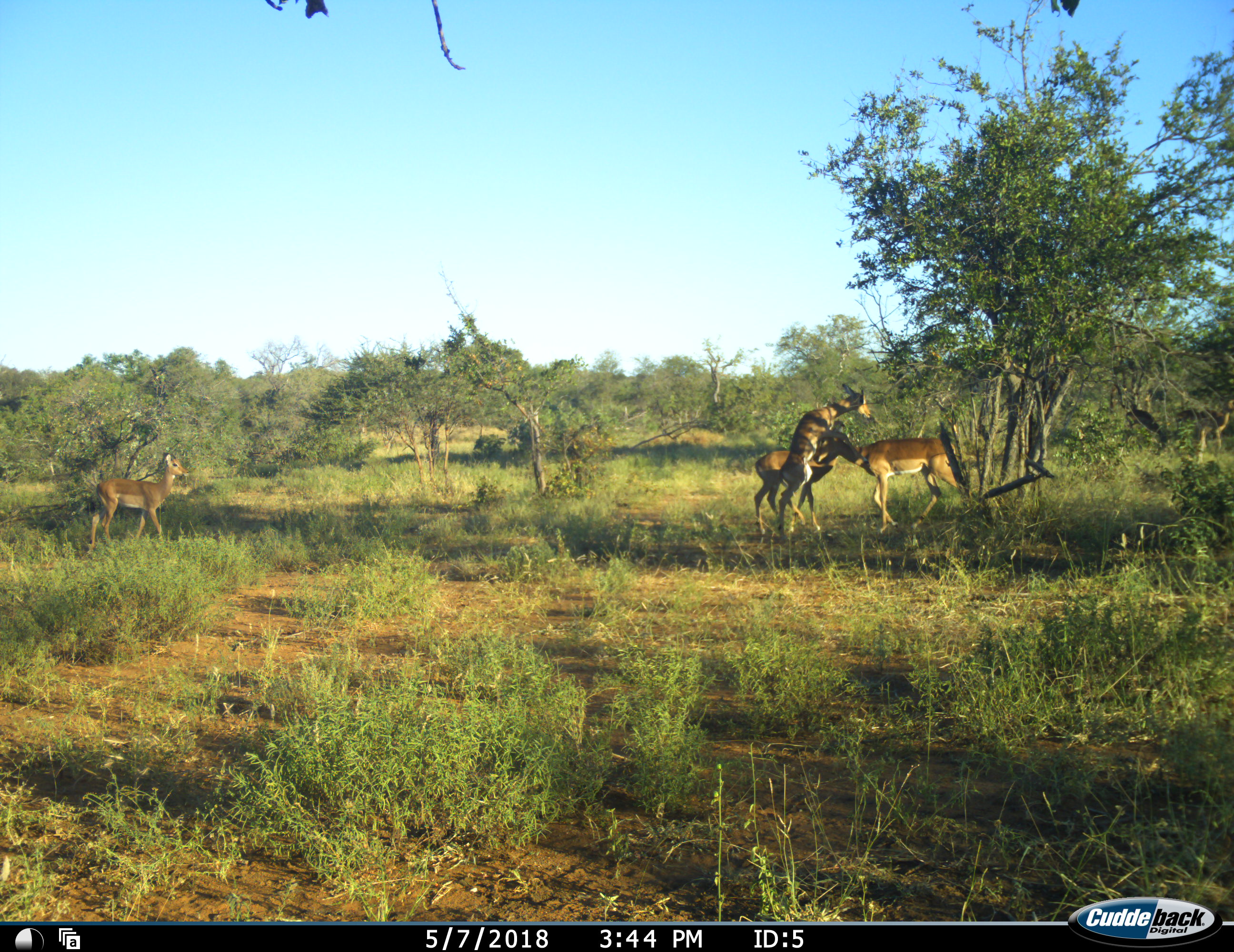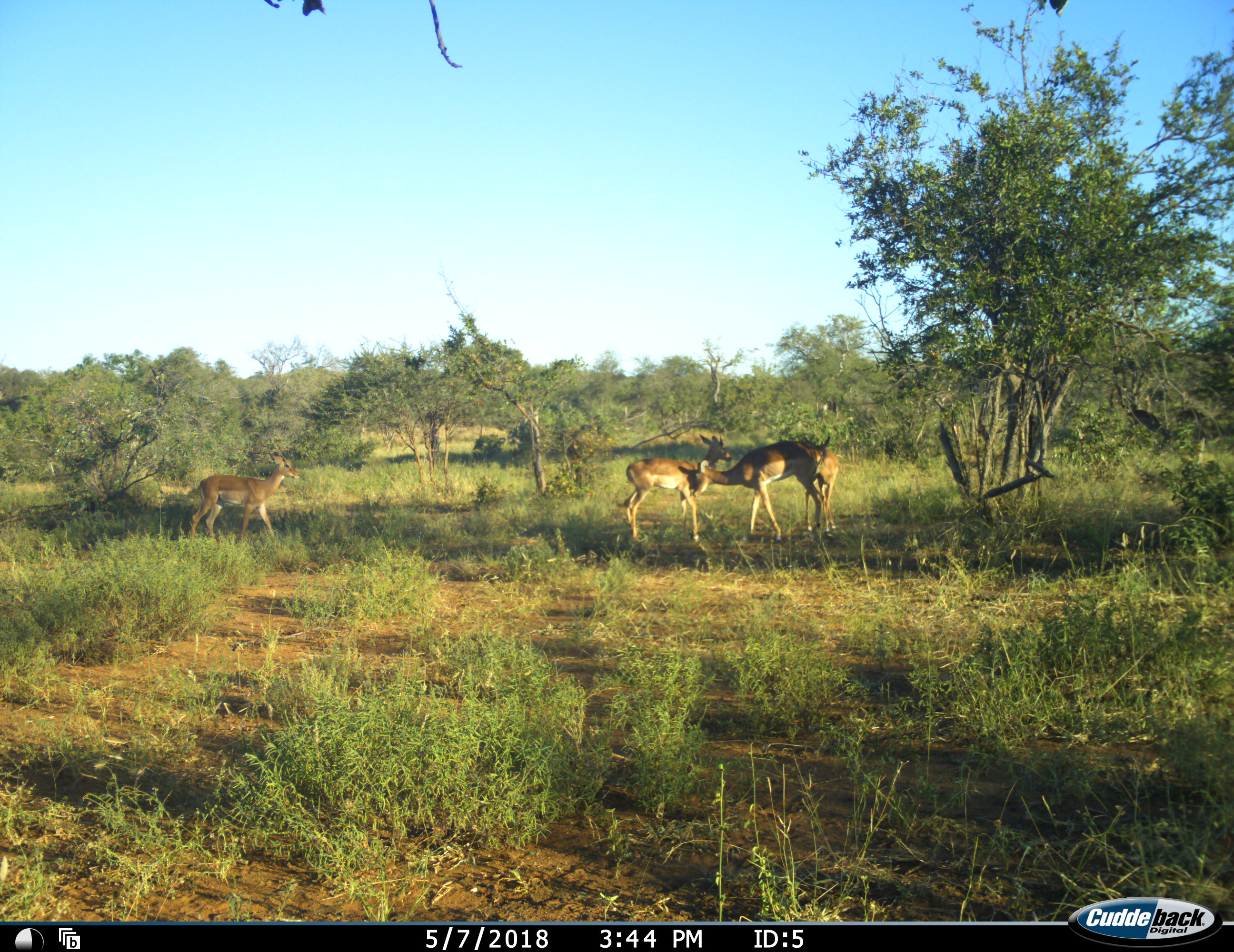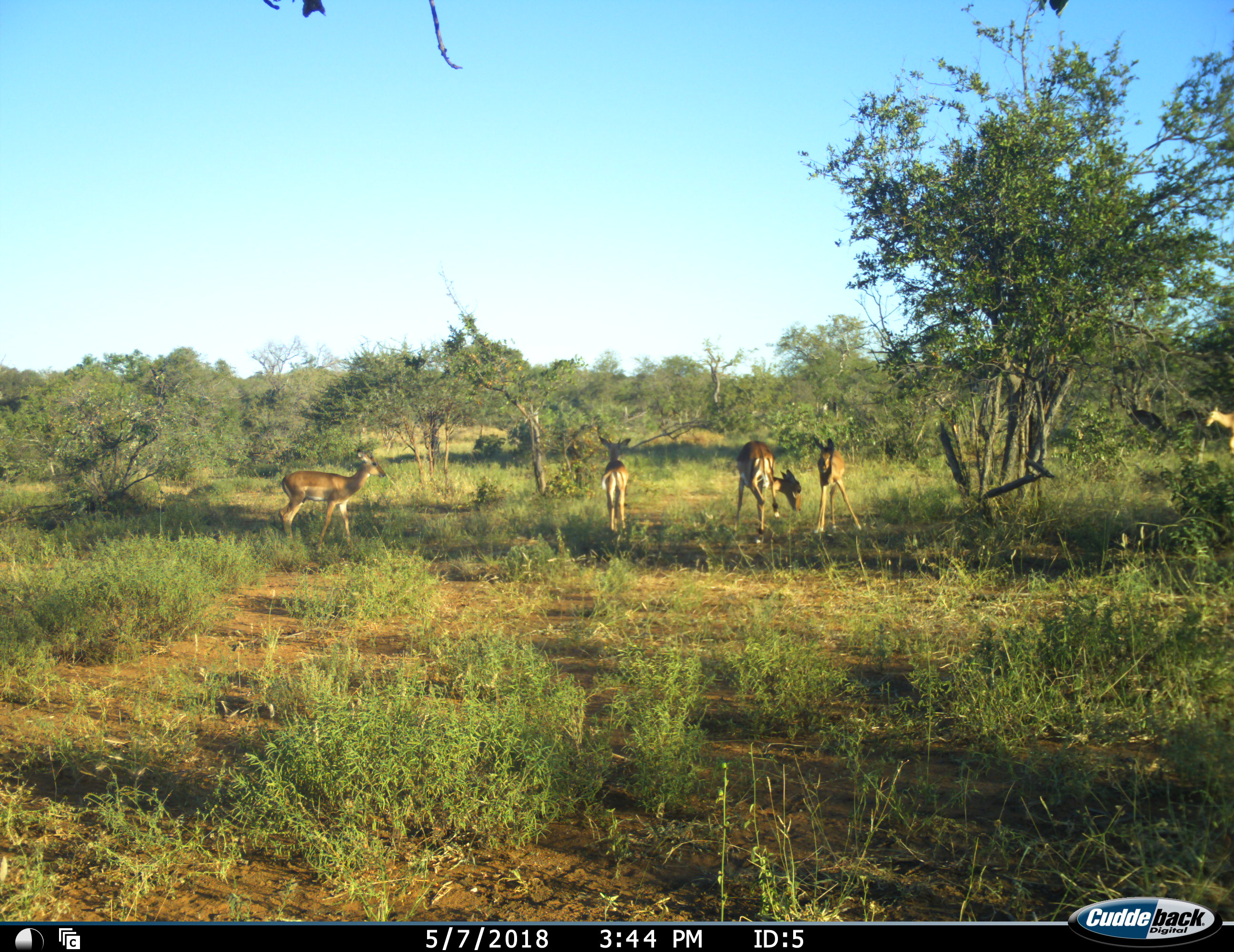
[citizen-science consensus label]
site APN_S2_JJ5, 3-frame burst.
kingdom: Animalia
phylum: Chordata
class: Mammalia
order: Artiodactyla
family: Bovidae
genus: Aepyceros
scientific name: Aepyceros melampus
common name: impala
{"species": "impala (Aepyceros melampus)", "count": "5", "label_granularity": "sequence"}